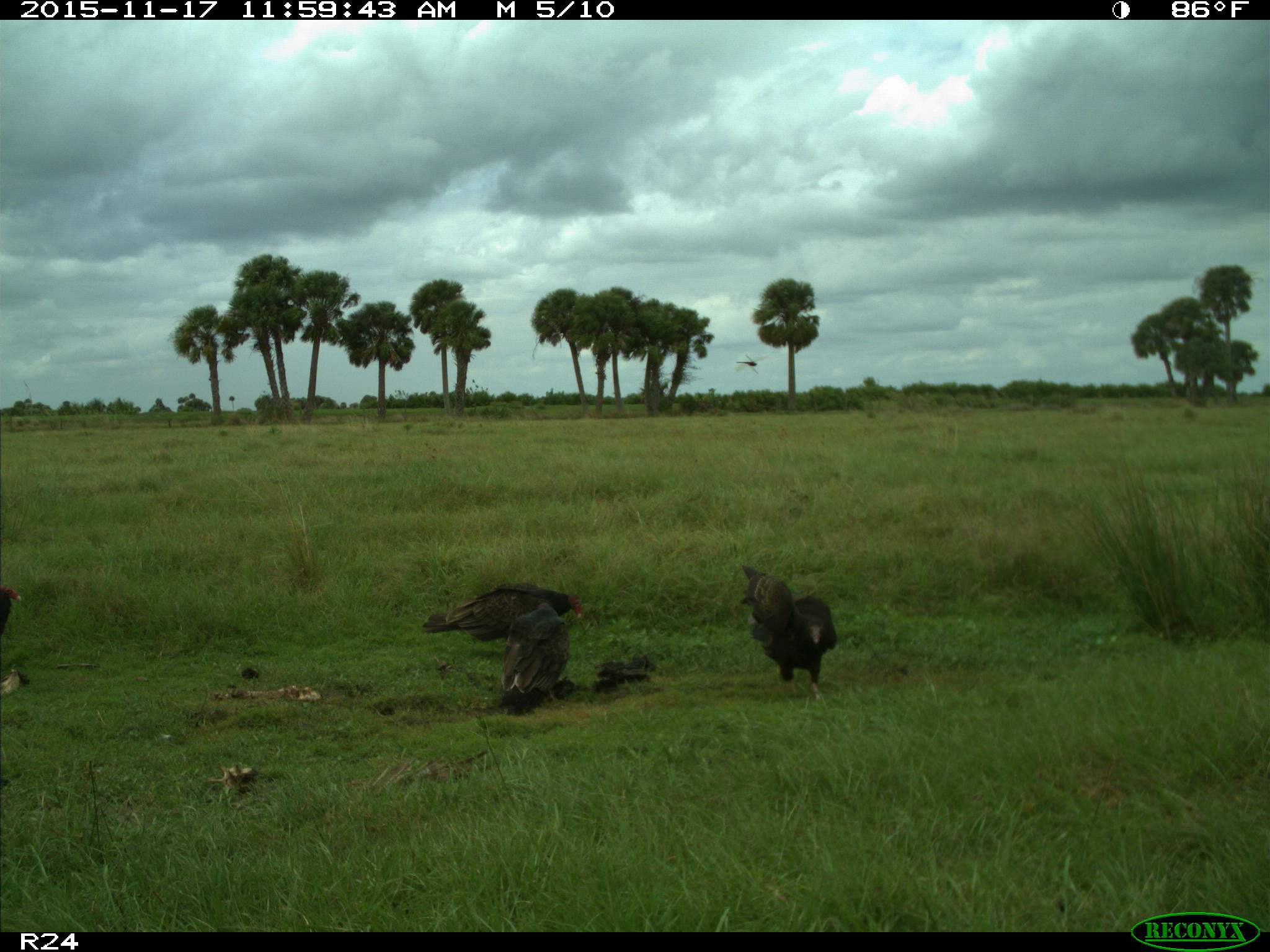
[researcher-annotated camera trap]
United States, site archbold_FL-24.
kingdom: Animalia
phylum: Chordata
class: Aves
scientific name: Aves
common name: birds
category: unidentified bird